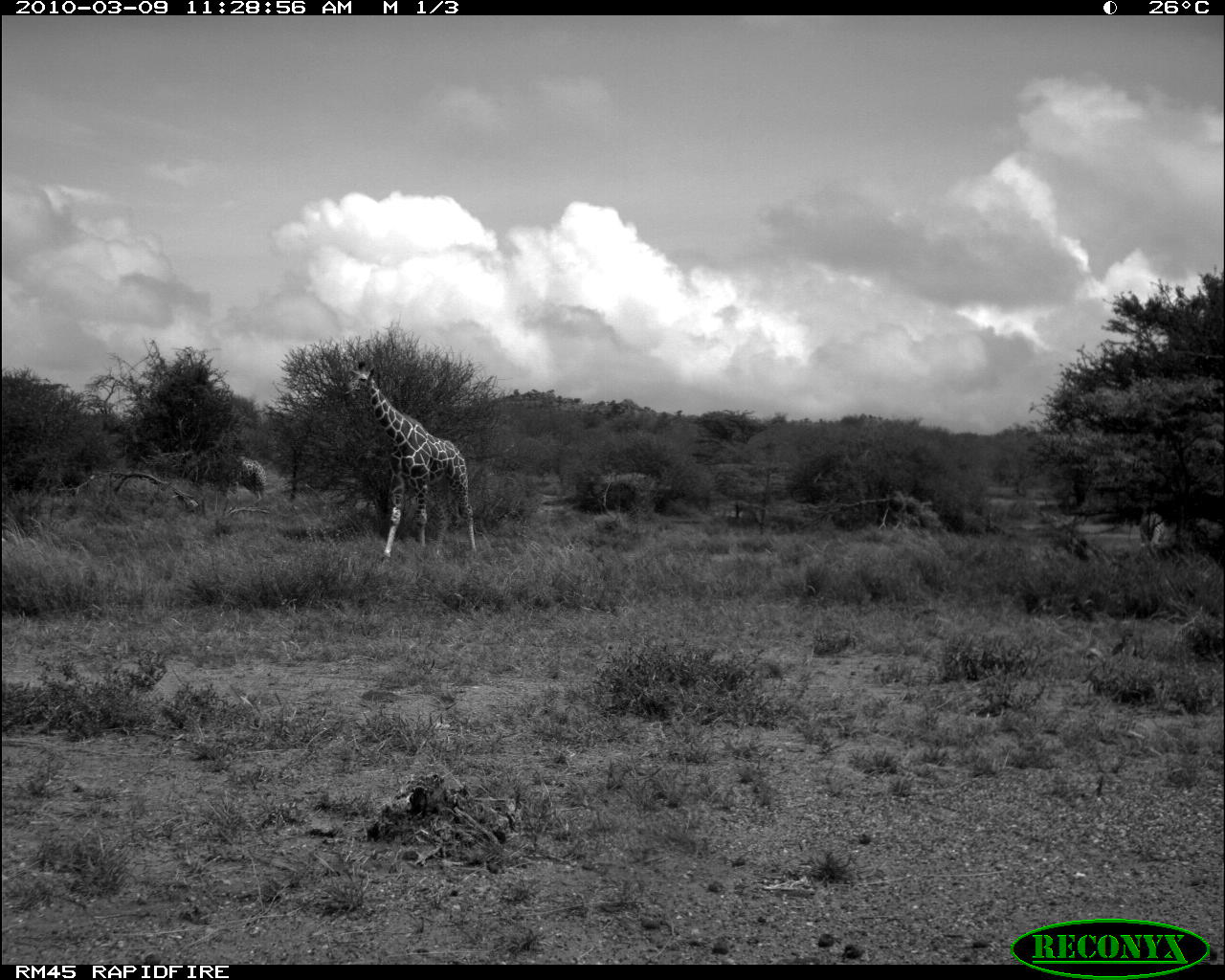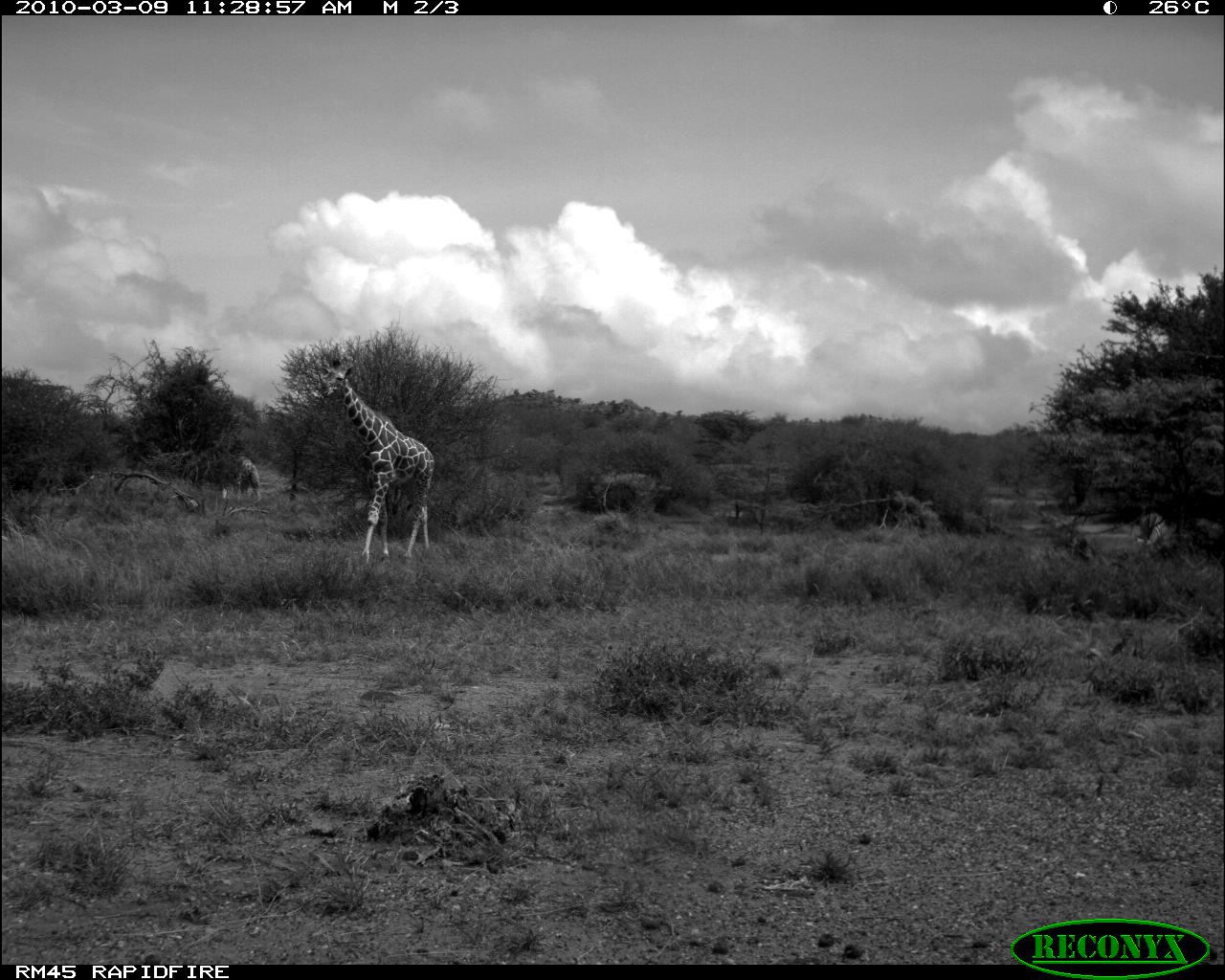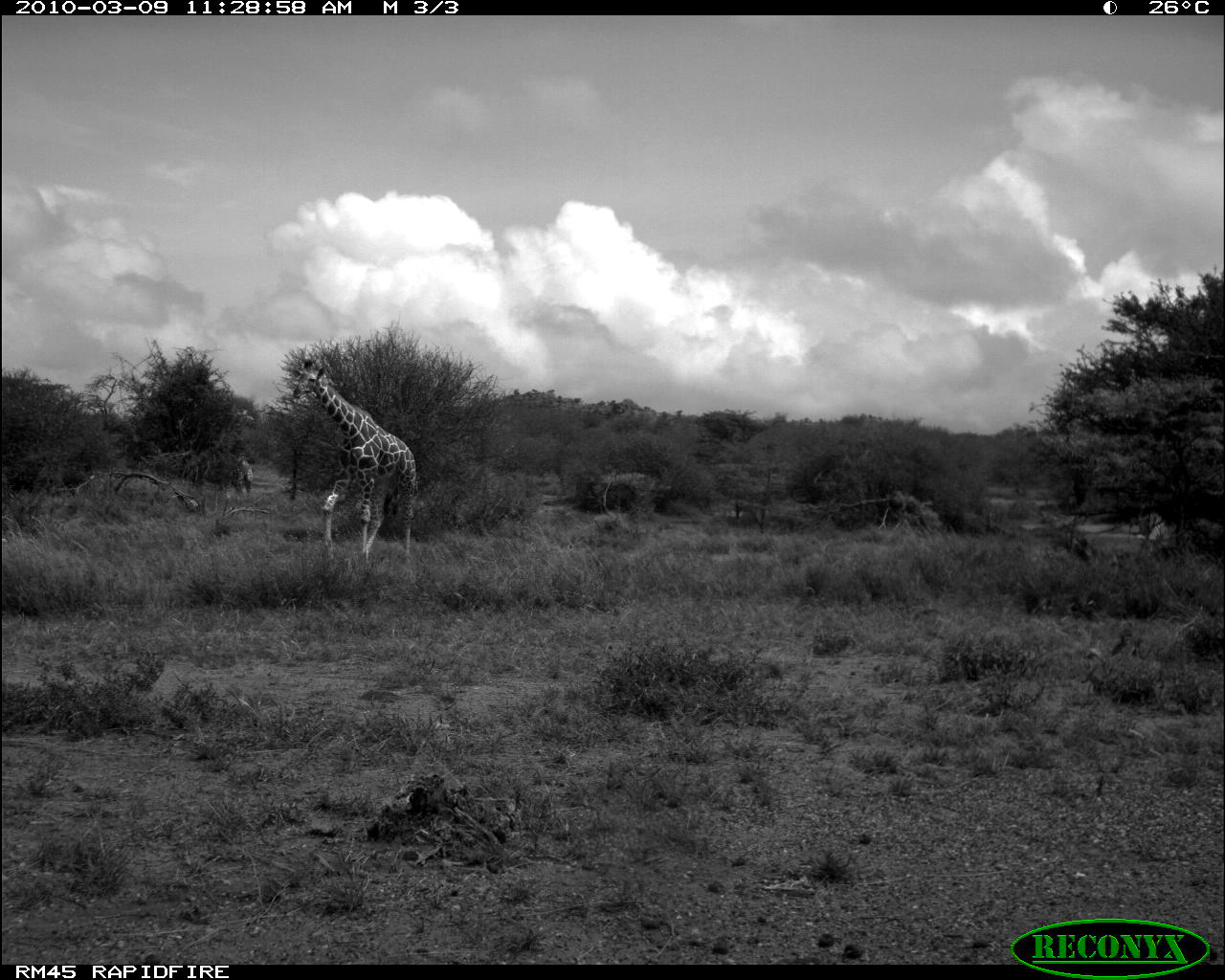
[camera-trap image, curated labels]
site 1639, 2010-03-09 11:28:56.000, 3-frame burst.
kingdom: Animalia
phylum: Chordata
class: Mammalia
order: Artiodactyla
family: Giraffidae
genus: Giraffa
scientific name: Giraffa camelopardalis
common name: giraffe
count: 2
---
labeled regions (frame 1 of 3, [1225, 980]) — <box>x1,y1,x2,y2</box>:
giraffa camelopardalis: <box>343,366,478,567</box>; <box>238,456,268,500</box>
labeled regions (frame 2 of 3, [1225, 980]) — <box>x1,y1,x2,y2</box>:
giraffa camelopardalis: <box>318,364,435,565</box>; <box>227,454,262,502</box>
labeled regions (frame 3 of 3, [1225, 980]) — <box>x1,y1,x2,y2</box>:
giraffa camelopardalis: <box>287,359,419,563</box>; <box>229,458,252,498</box>